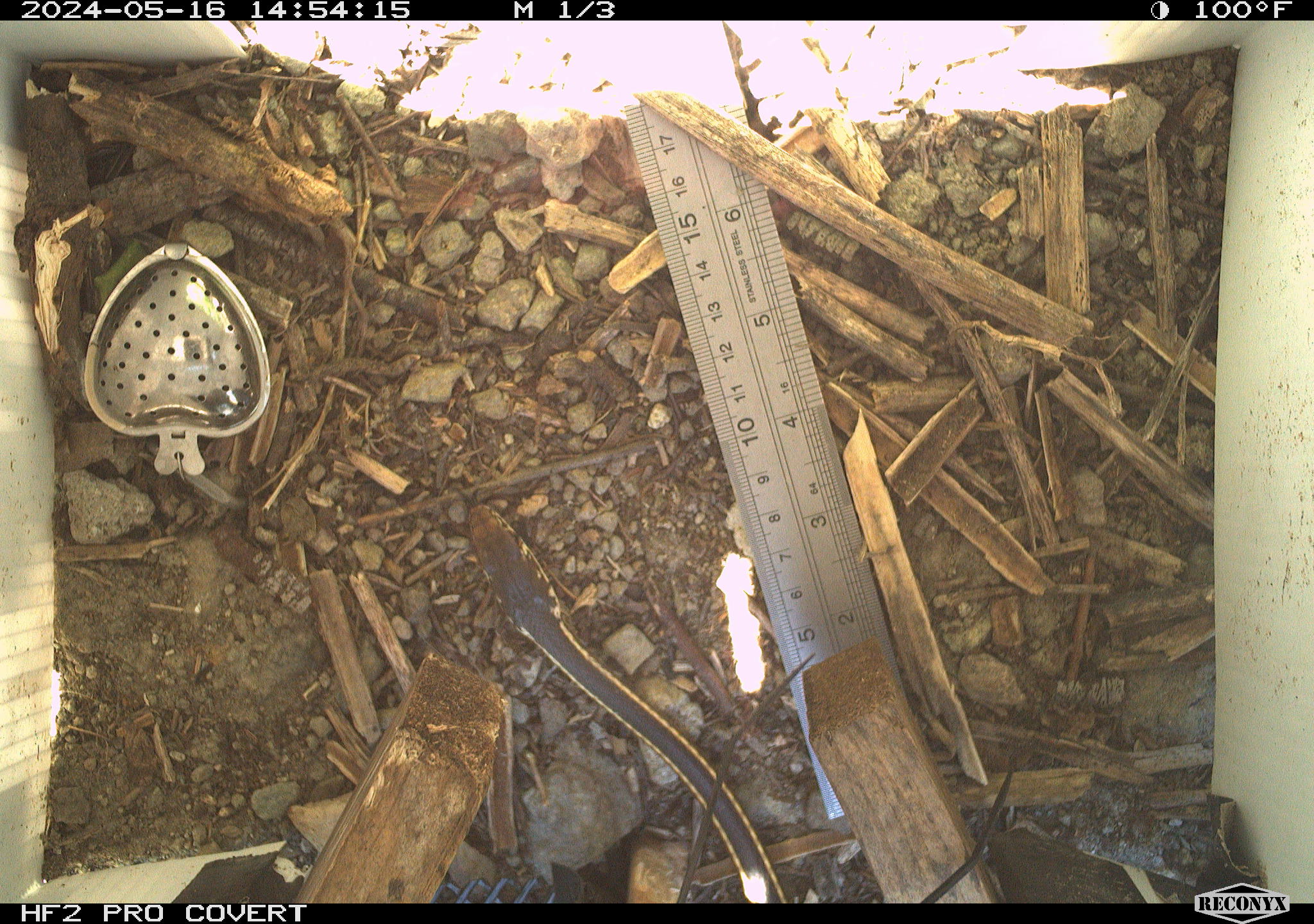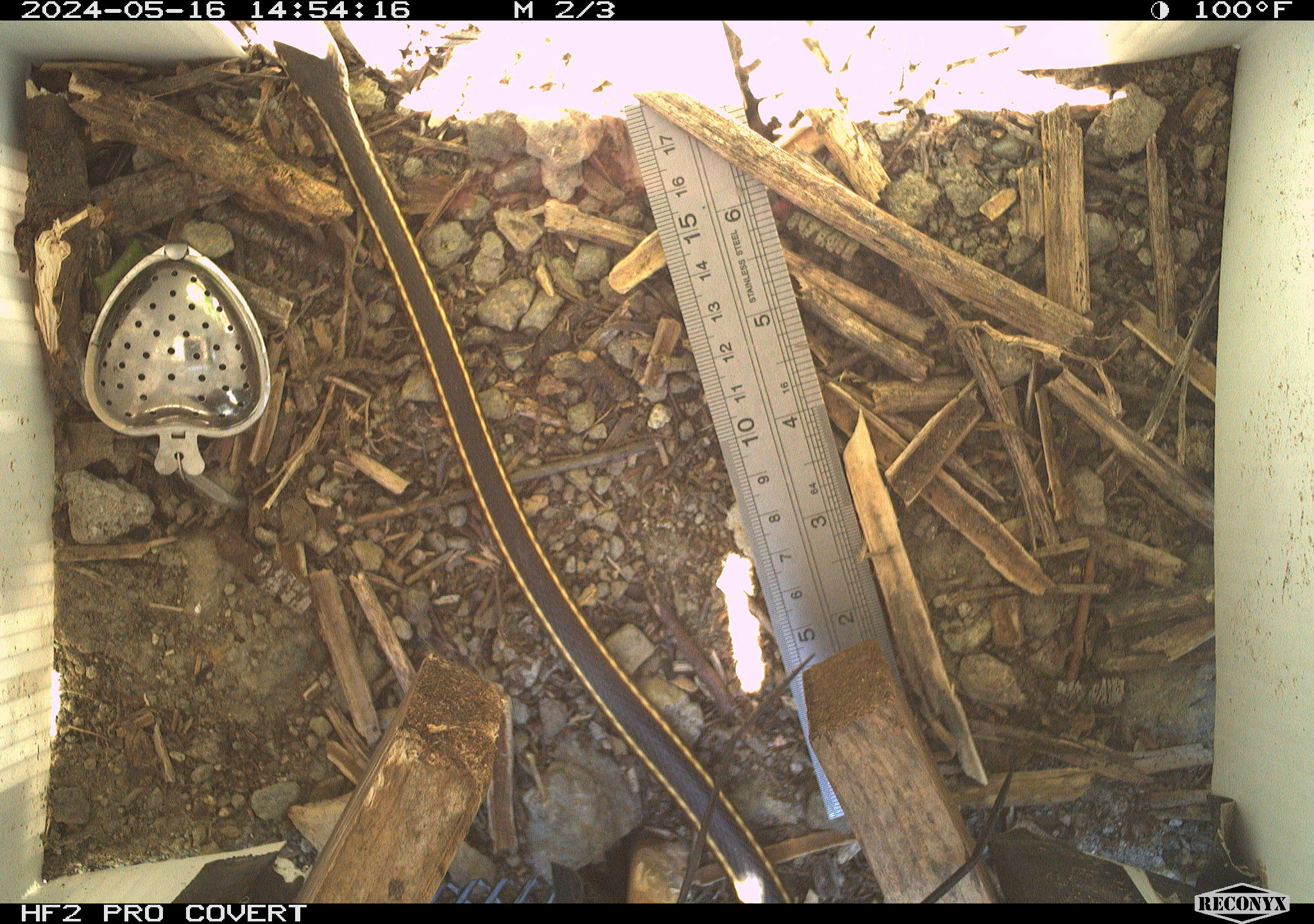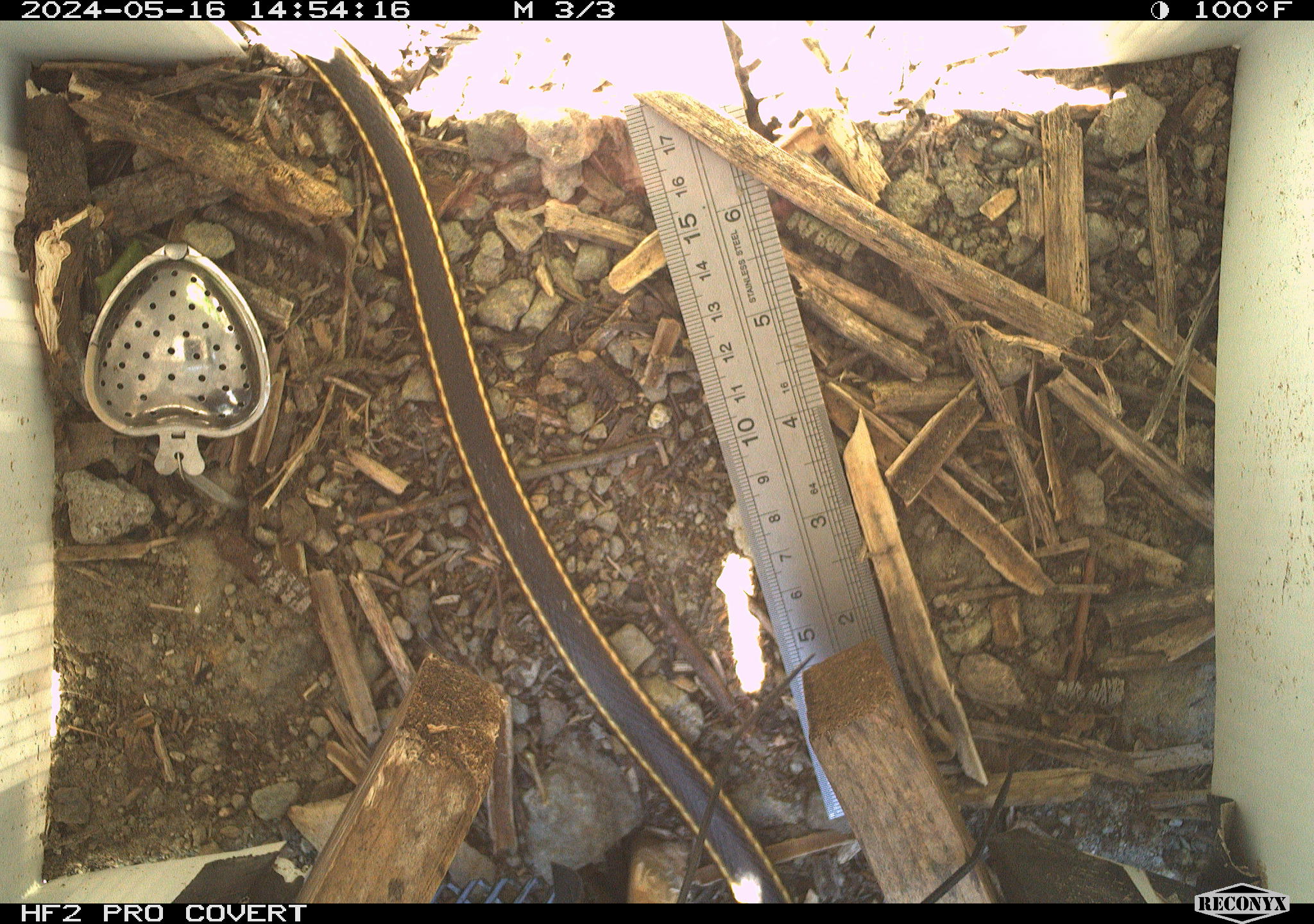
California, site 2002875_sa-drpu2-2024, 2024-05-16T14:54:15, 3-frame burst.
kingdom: Animalia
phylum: Chordata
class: Reptilia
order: Squamata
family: Colubridae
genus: Masticophis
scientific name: Masticophis lateralis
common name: striped racer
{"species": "striped racer (Masticophis lateralis)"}